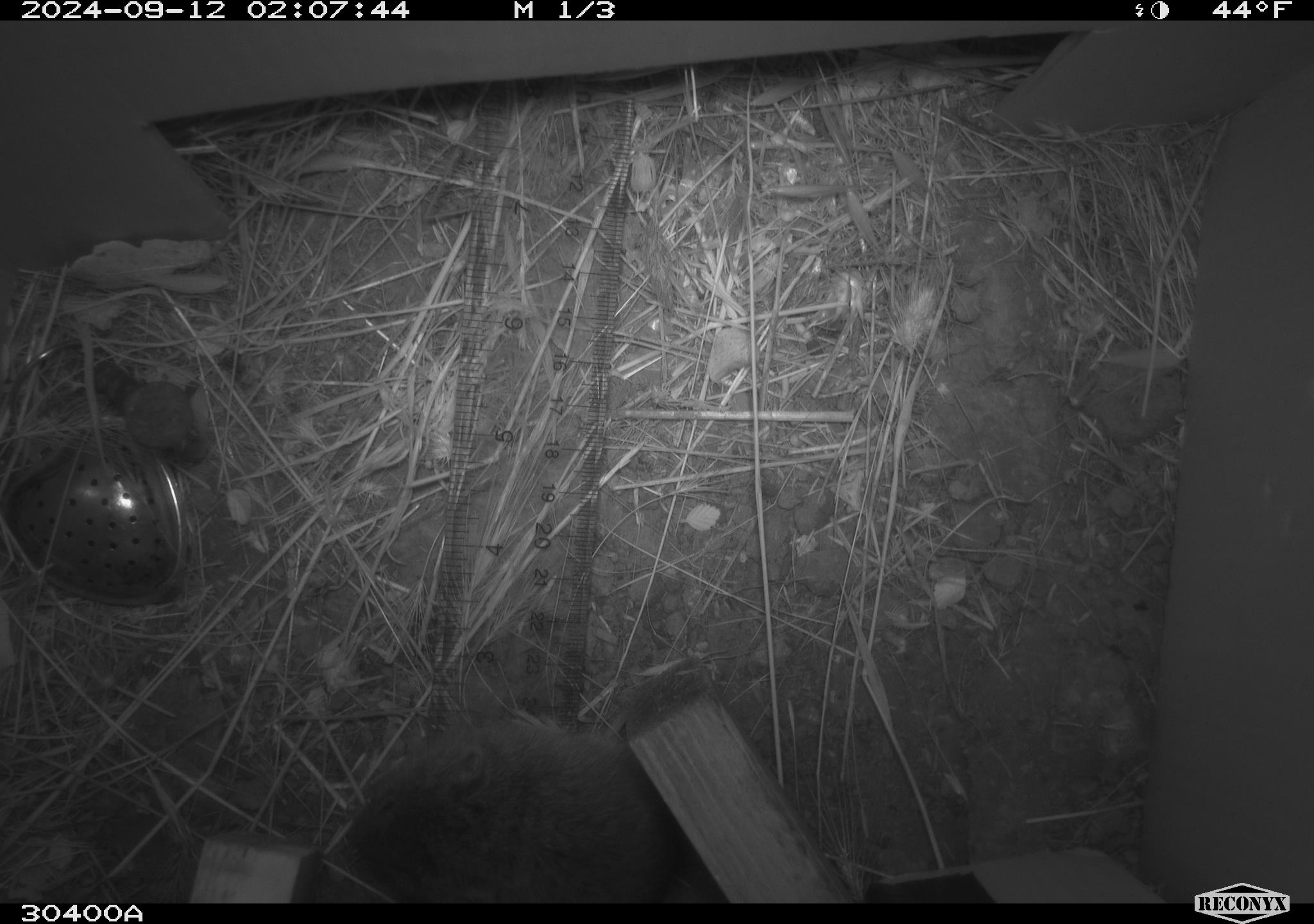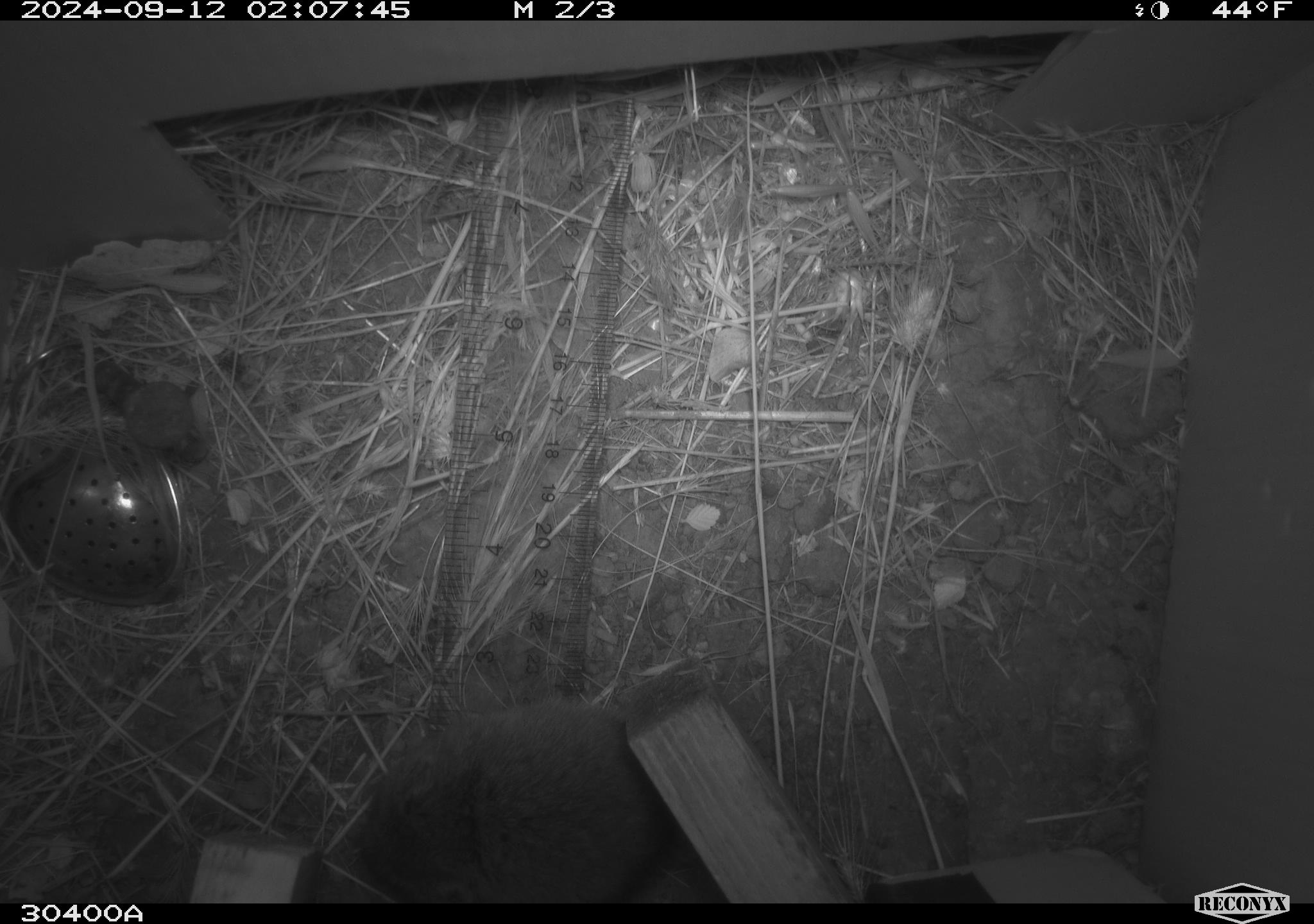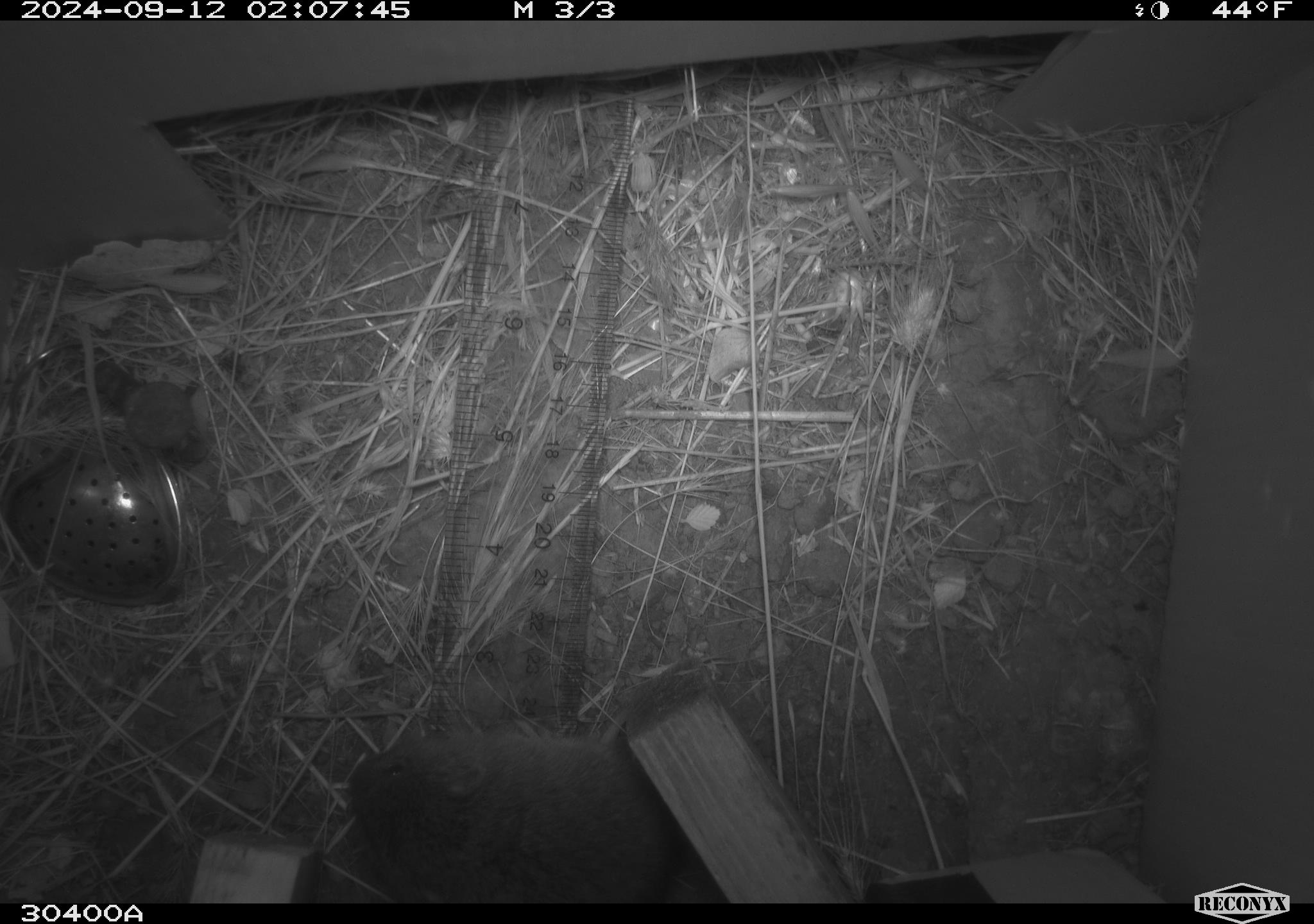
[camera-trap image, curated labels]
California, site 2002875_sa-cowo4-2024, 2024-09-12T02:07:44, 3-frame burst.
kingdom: Animalia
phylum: Chordata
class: Mammalia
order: Rodentia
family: Cricetidae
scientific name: Arvicolinae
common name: voles, lemmings, and muskrats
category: arvicolinae subfamily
Arvicolinae subfamily (voles, lemmings, and muskrats) (Arvicolinae).